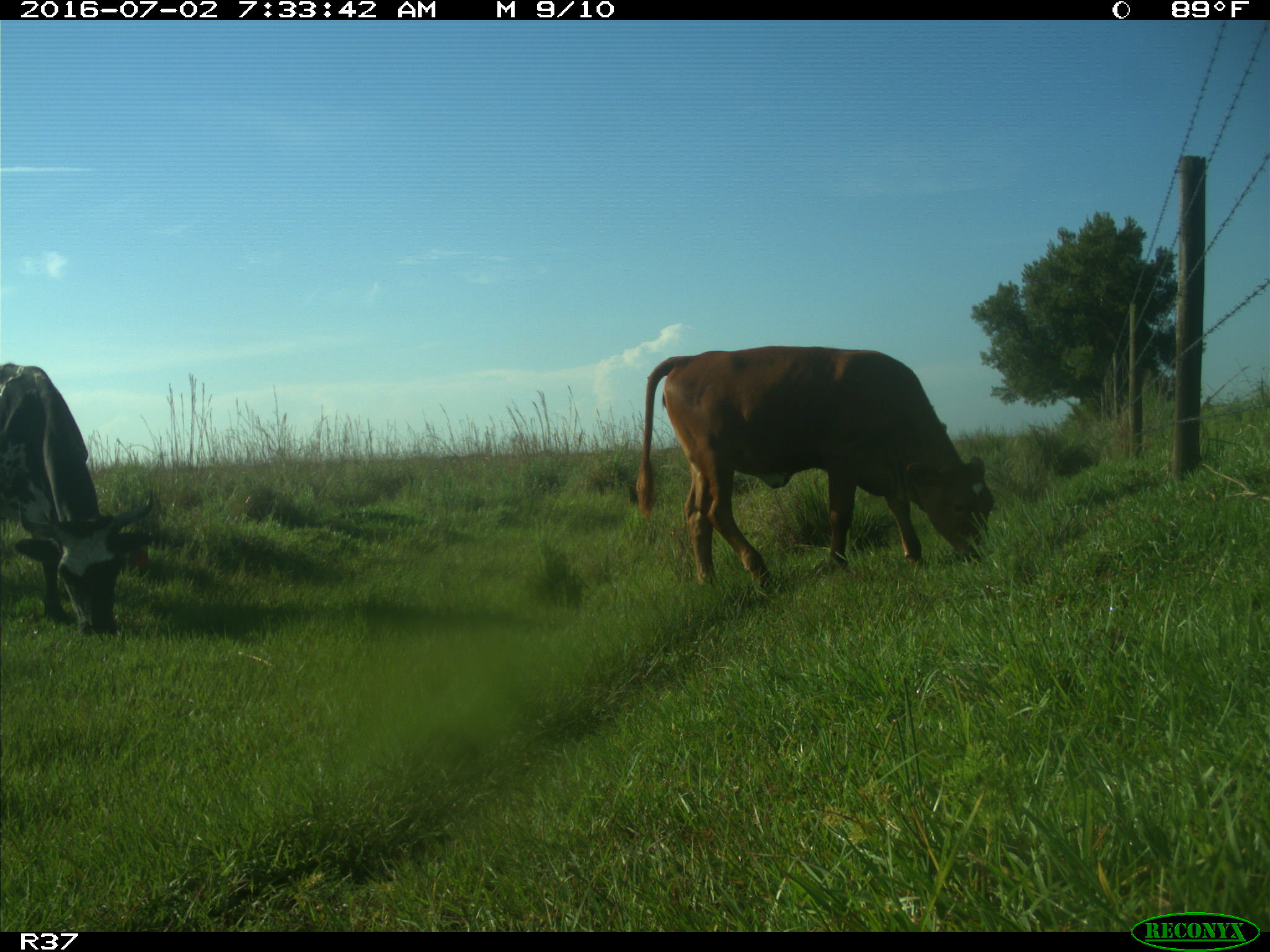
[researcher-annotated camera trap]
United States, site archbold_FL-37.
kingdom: Animalia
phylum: Chordata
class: Mammalia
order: Artiodactyla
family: Bovidae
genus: Bos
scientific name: Bos taurus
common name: domestic cow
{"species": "Bos taurus (domestic cow)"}